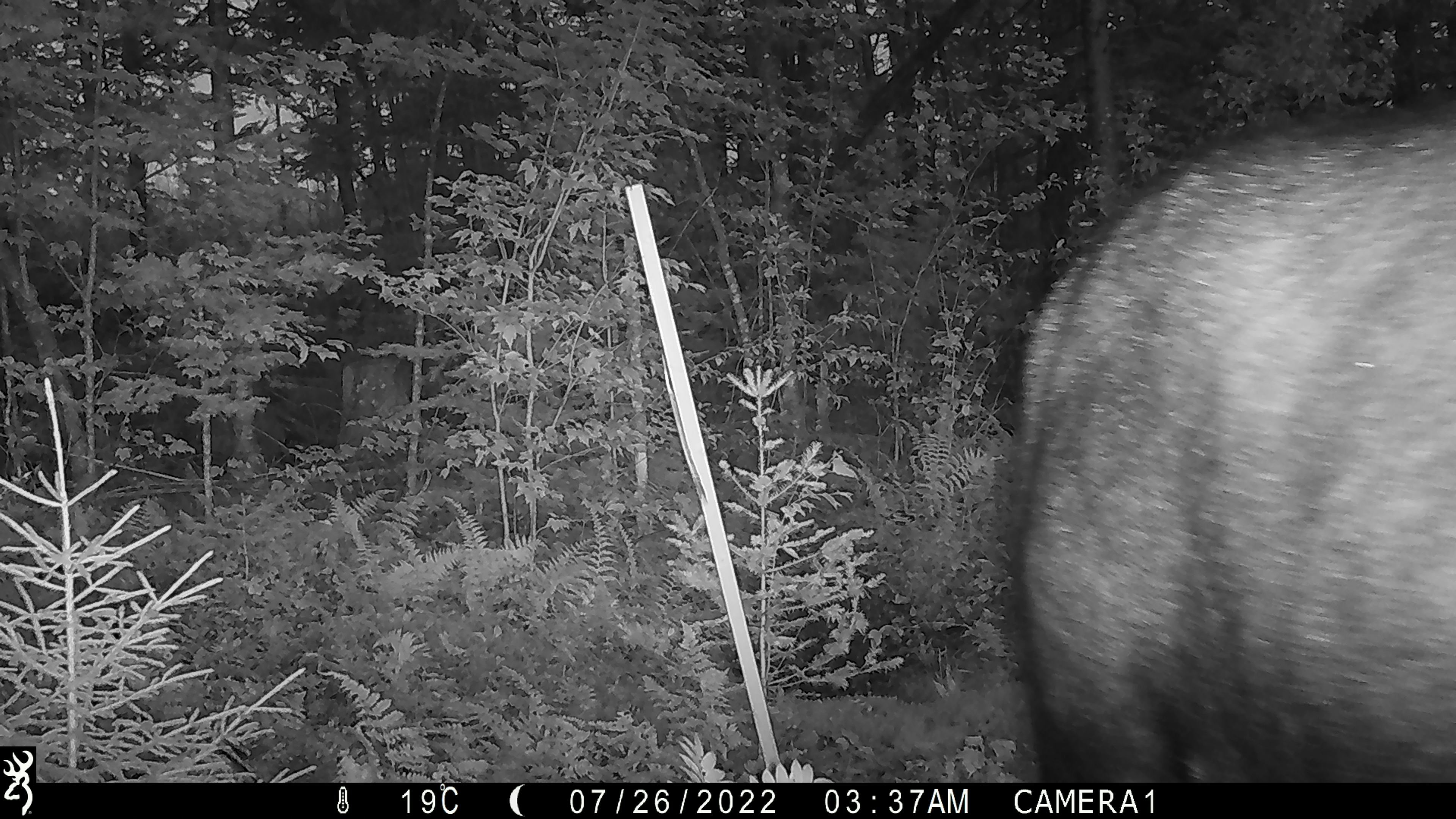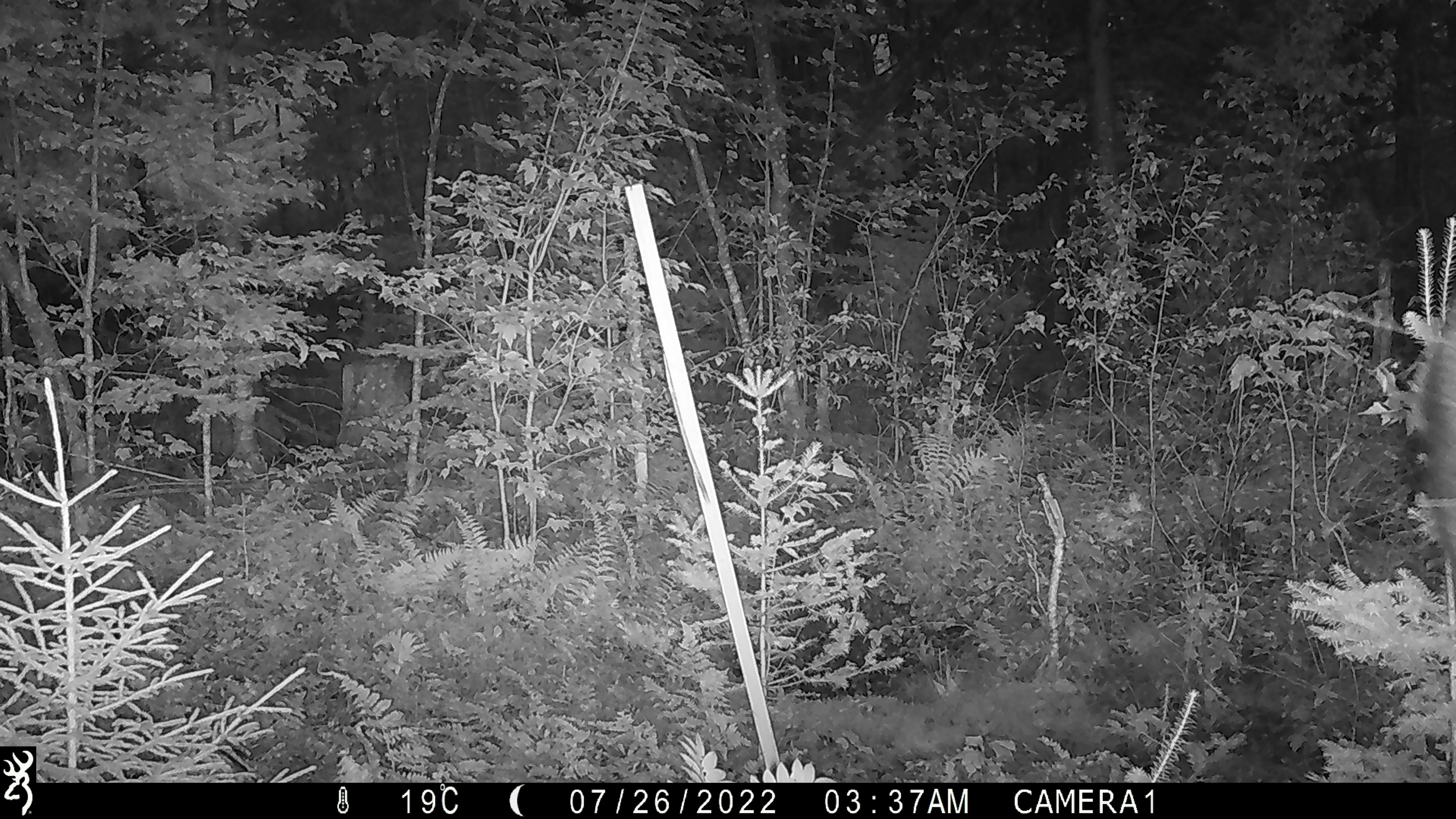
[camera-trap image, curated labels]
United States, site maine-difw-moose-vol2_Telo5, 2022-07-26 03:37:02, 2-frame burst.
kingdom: Animalia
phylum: Chordata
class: Mammalia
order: Artiodactyla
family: Cervidae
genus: Alces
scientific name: Alces alces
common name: moose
Moose (Alces alces).